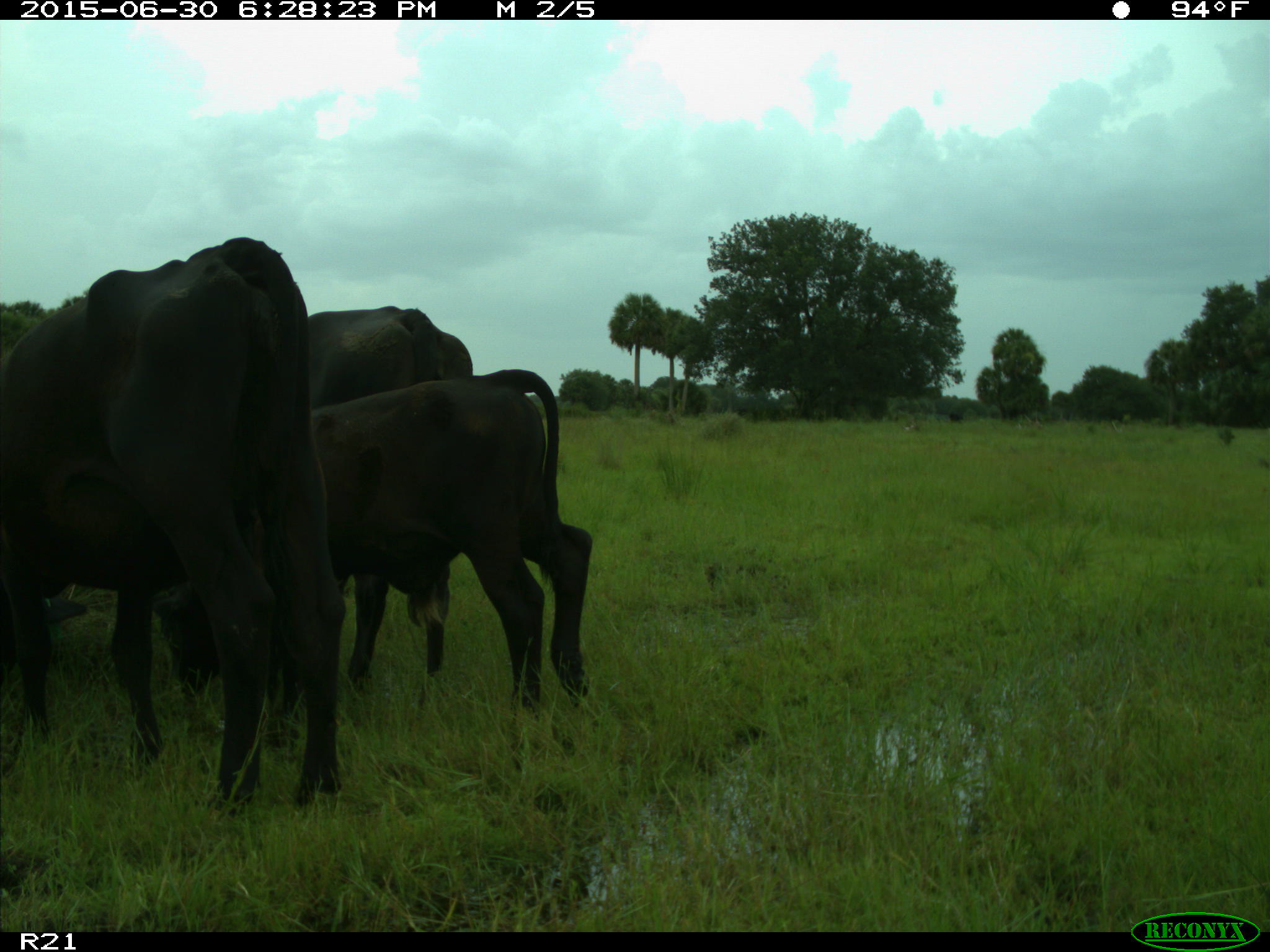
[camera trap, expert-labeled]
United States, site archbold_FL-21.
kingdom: Animalia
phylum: Chordata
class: Mammalia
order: Artiodactyla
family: Bovidae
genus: Bos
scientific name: Bos taurus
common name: domestic cow